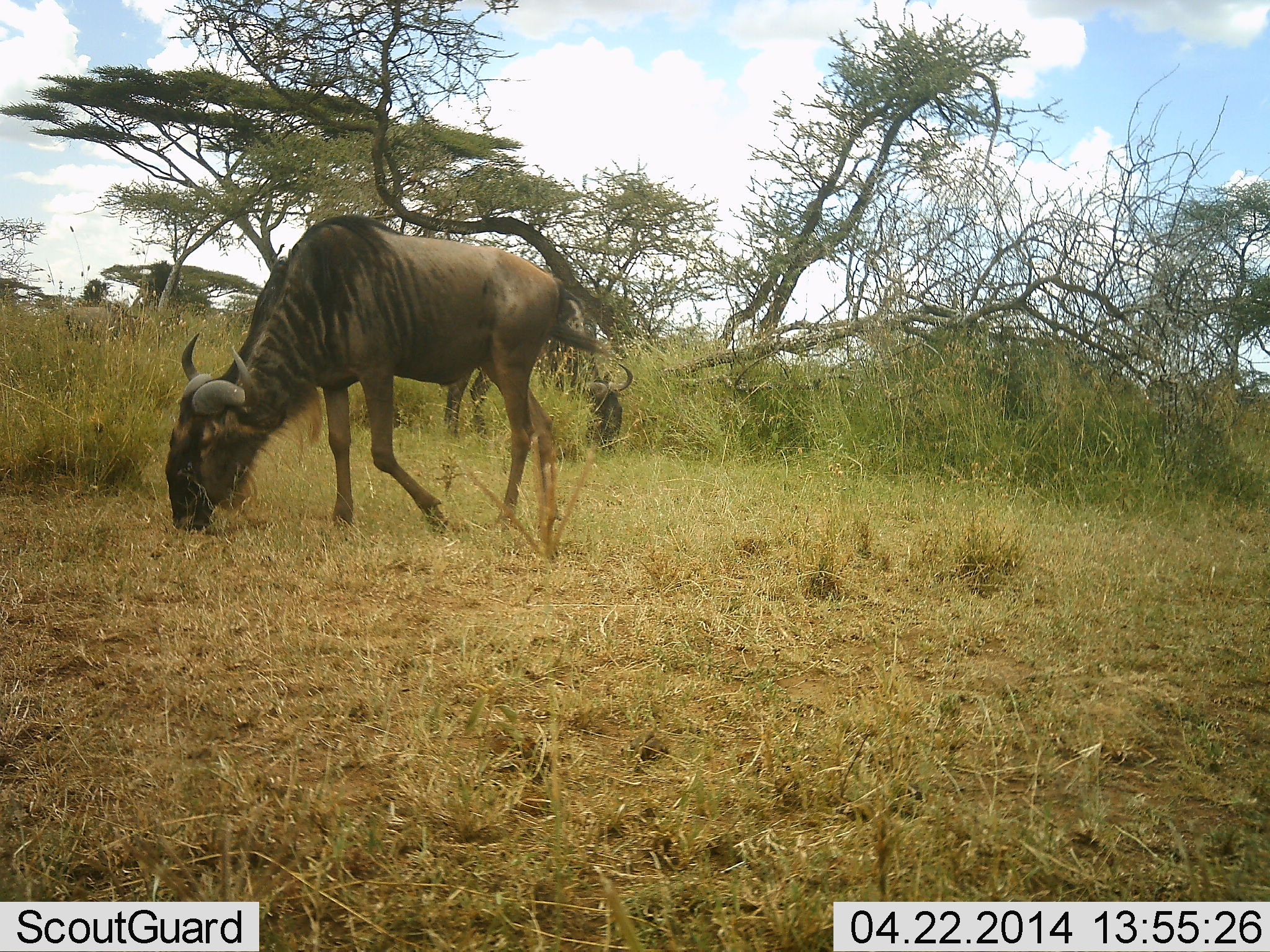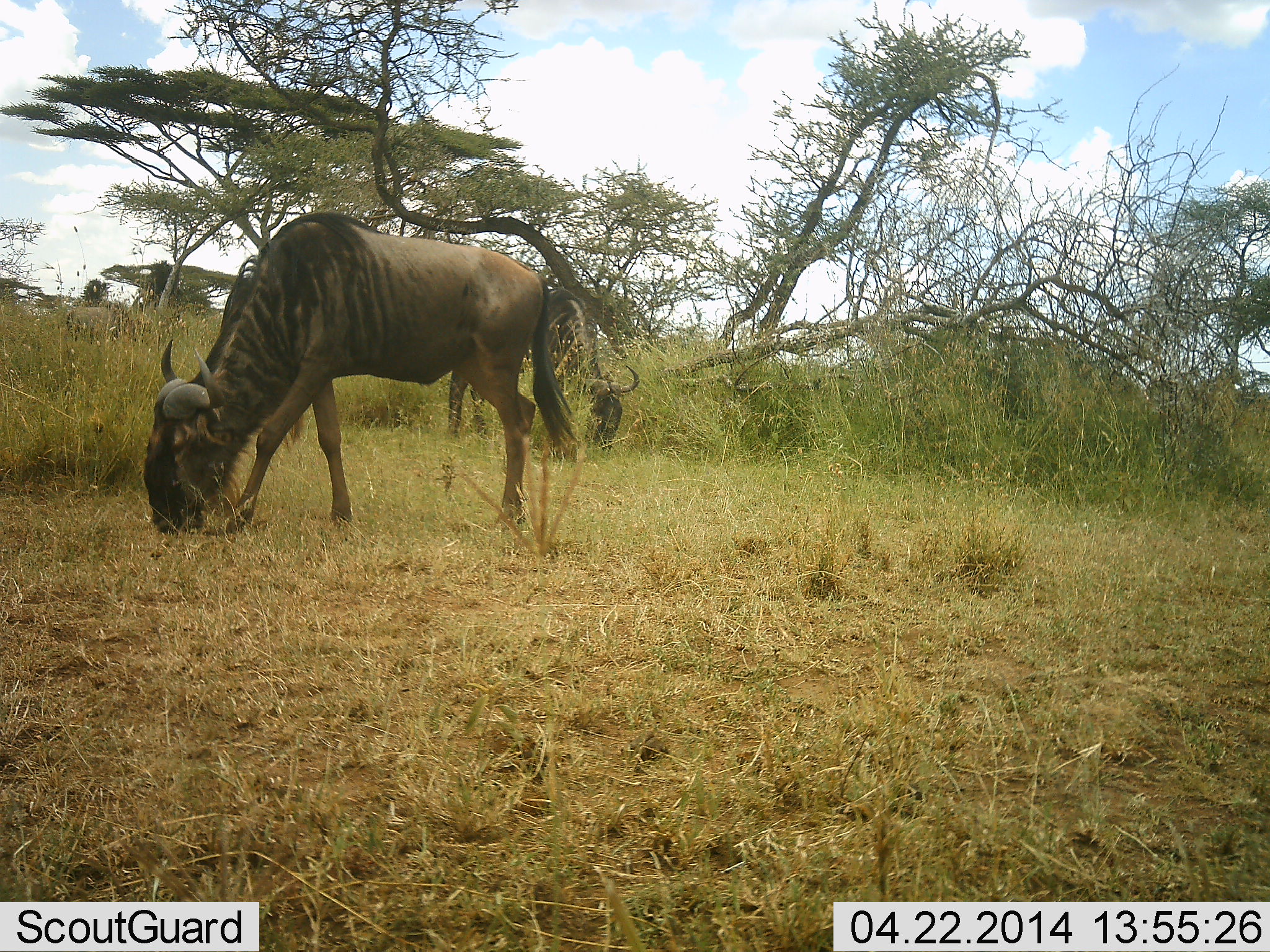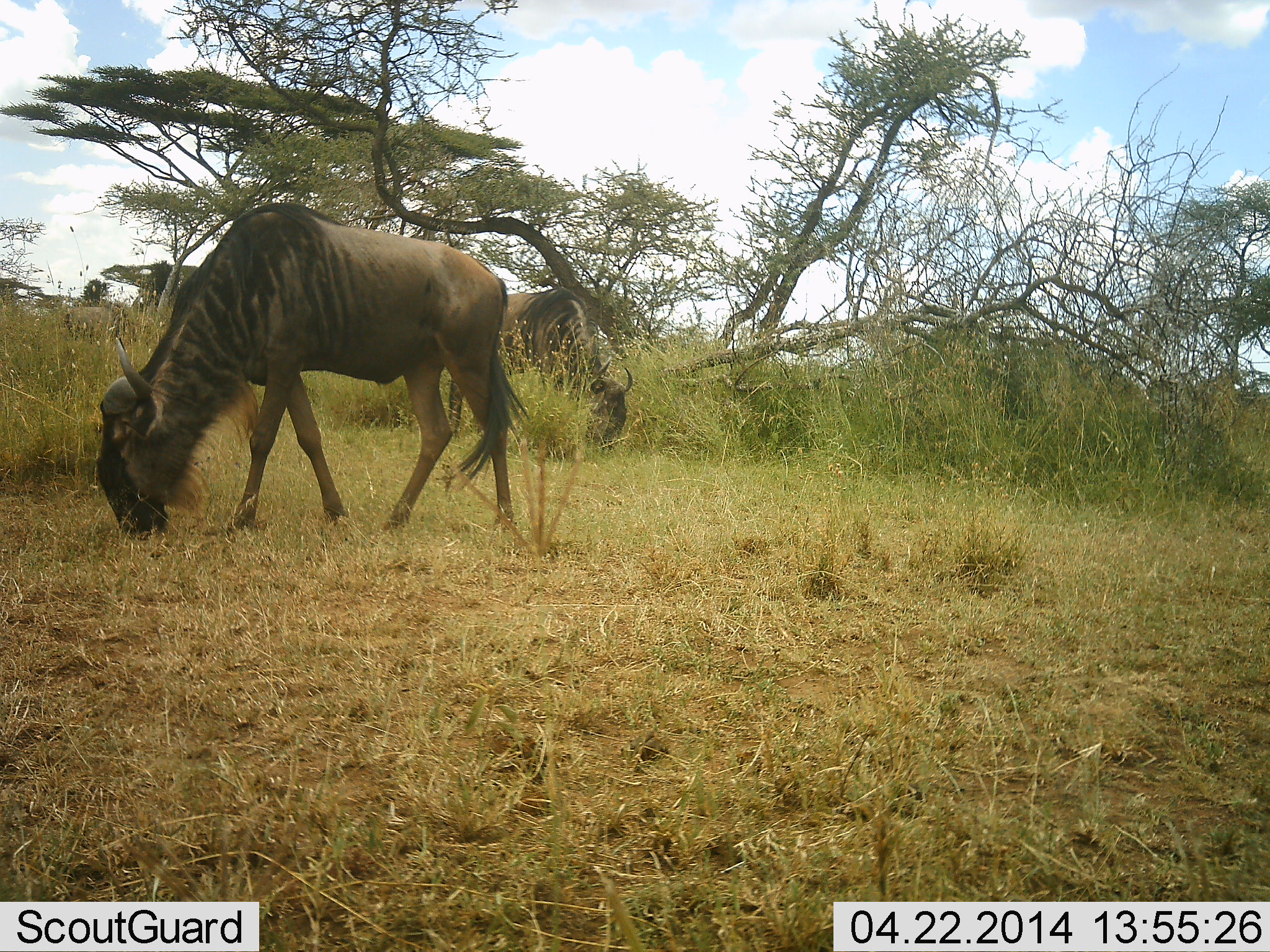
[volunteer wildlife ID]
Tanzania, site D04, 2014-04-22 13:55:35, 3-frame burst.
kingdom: Animalia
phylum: Chordata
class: Mammalia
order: Artiodactyla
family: Bovidae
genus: Connochaetes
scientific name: Connochaetes taurinus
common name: blue wildebeest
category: wildebeest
Wildebeest (blue wildebeest) (Connochaetes taurinus), count 2. Behavior (volunteer vote fractions): standing 10%, resting 0%, moving 10%, interacting 0%. Young present (vote fraction): 0%. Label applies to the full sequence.